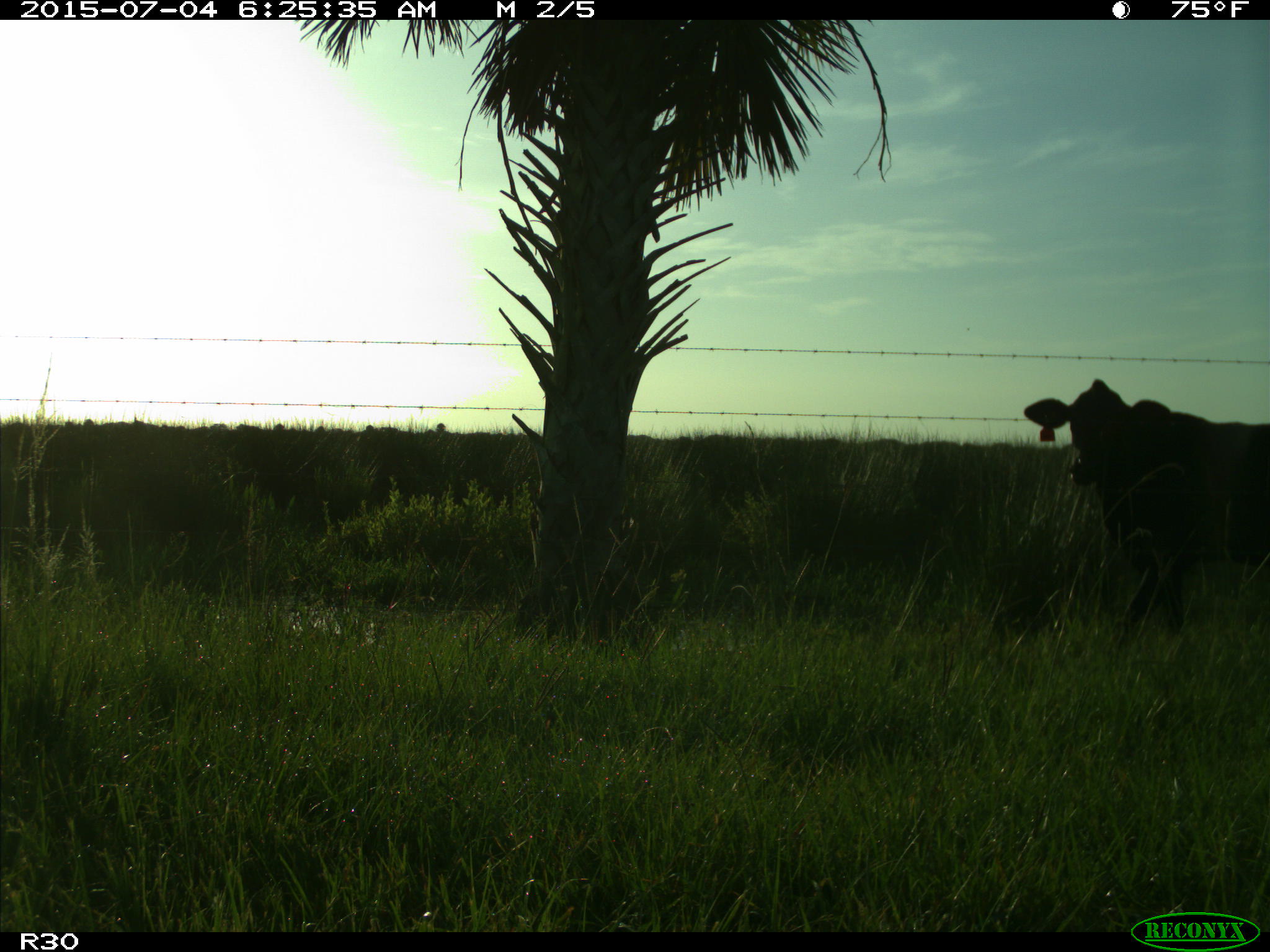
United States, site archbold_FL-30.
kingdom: Animalia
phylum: Chordata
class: Mammalia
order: Artiodactyla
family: Bovidae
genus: Bos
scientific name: Bos taurus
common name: domestic cow